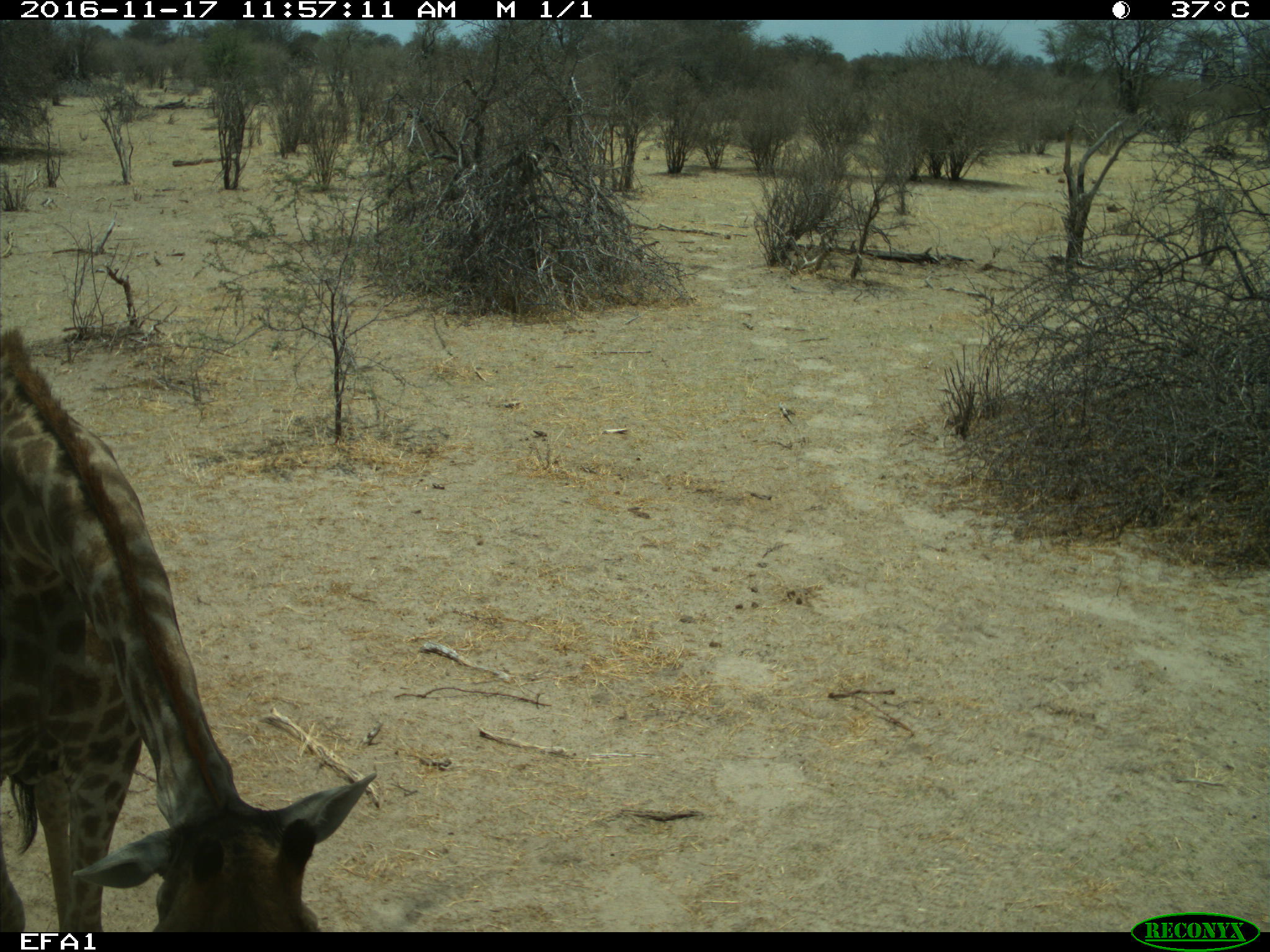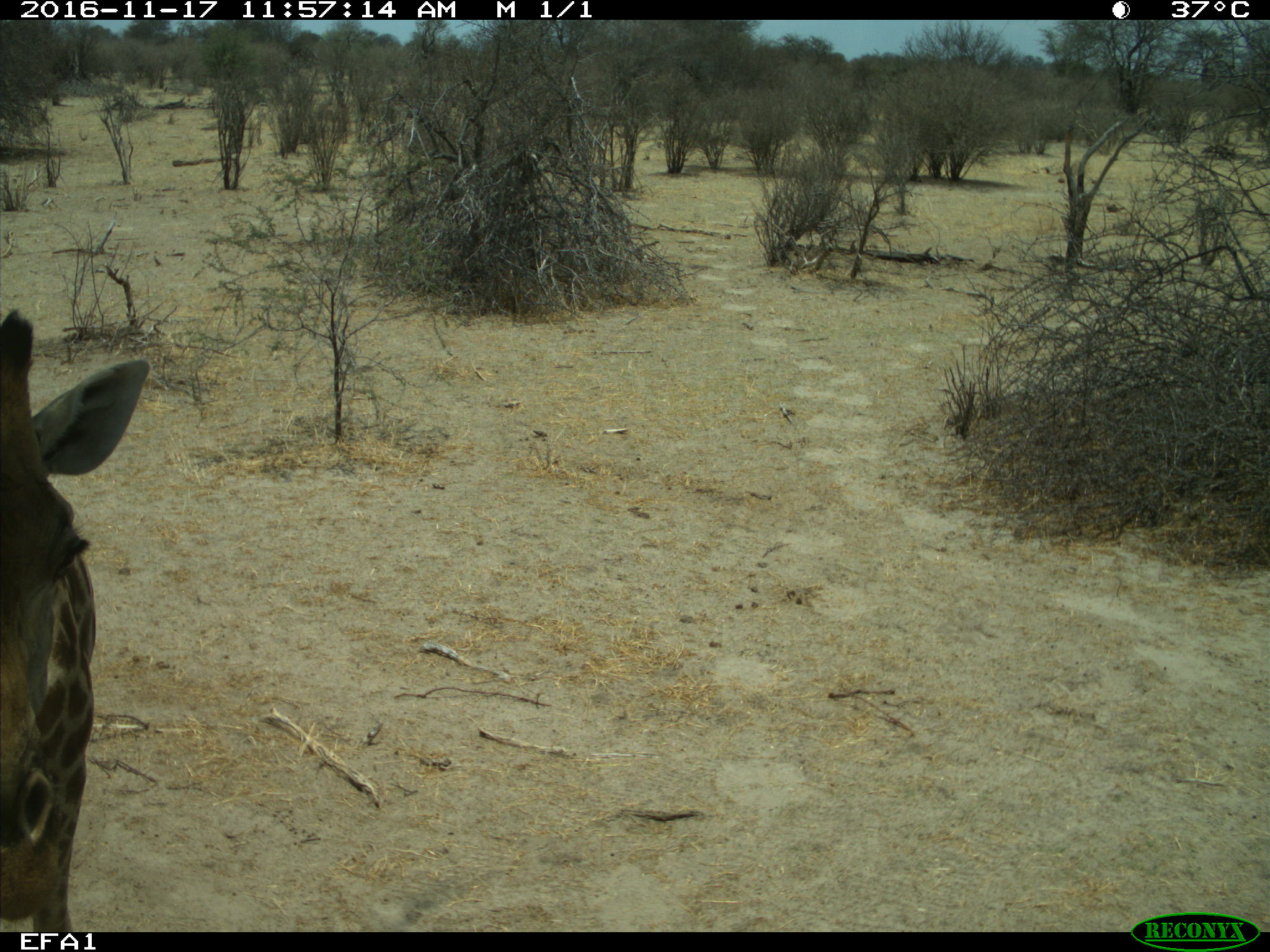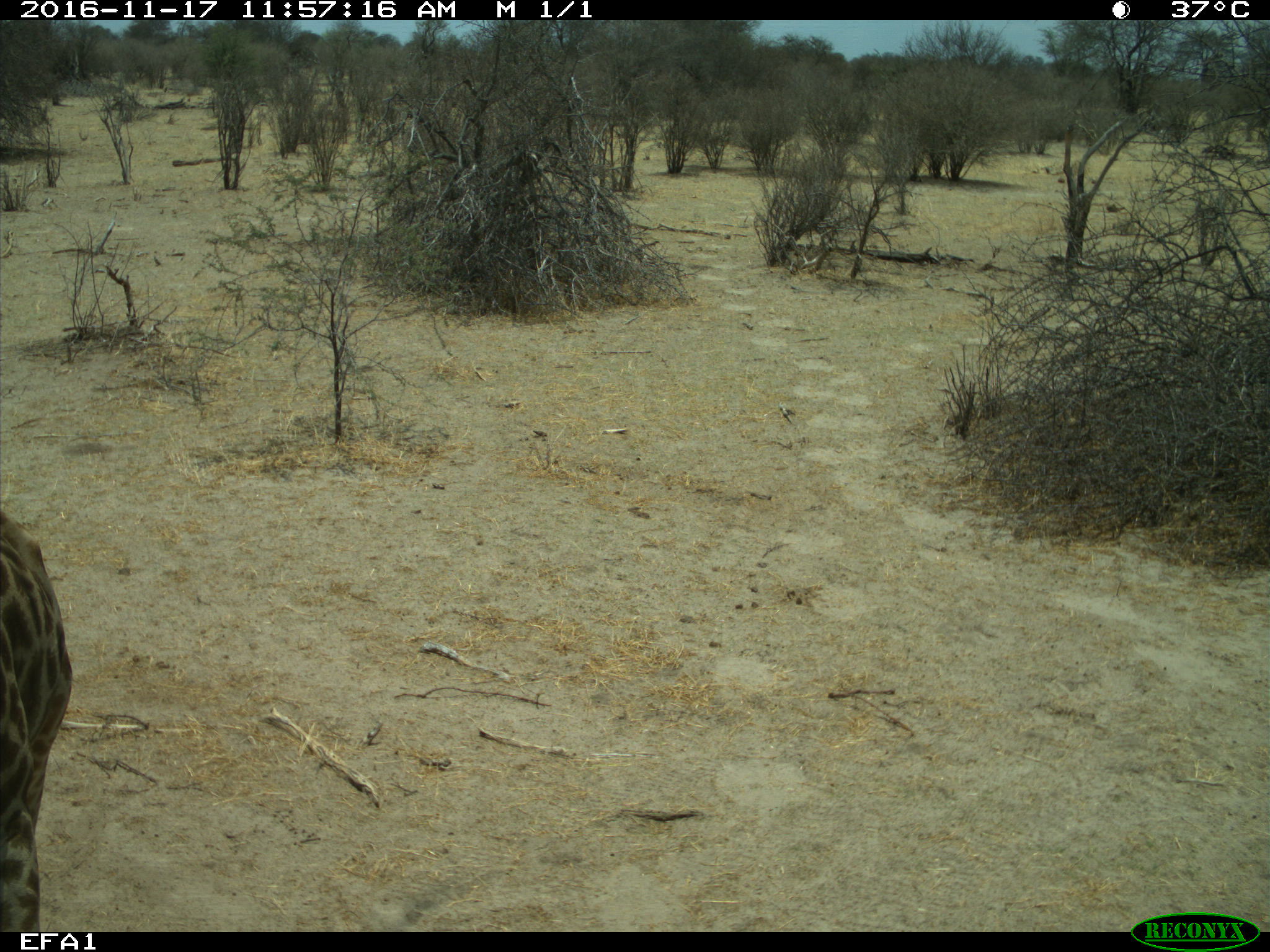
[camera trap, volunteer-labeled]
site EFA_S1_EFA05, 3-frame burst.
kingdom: Animalia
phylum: Chordata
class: Mammalia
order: Artiodactyla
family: Giraffidae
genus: Giraffa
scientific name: Giraffa camelopardalis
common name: giraffe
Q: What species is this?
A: Giraffe (Giraffa camelopardalis).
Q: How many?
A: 1.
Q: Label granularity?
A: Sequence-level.